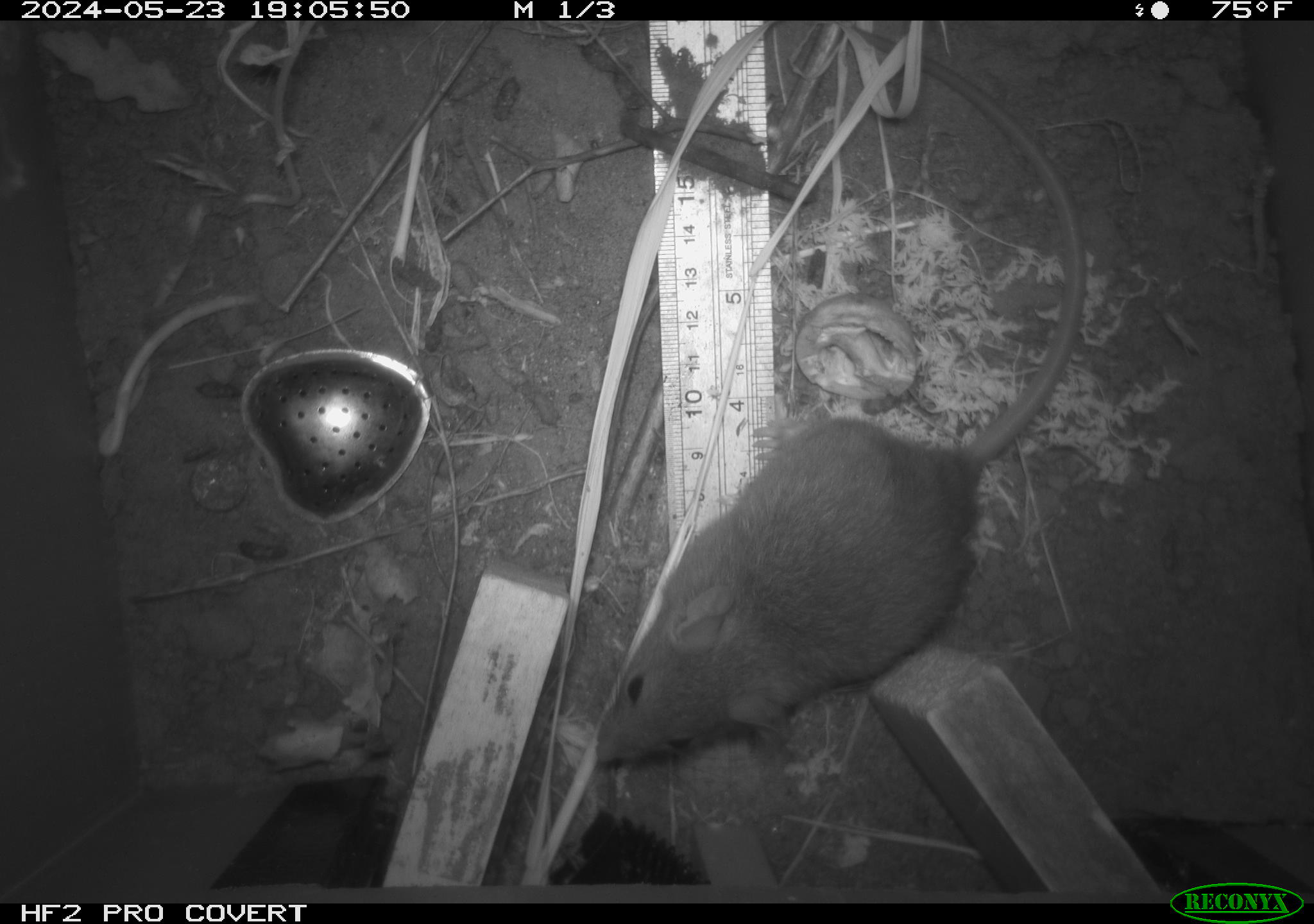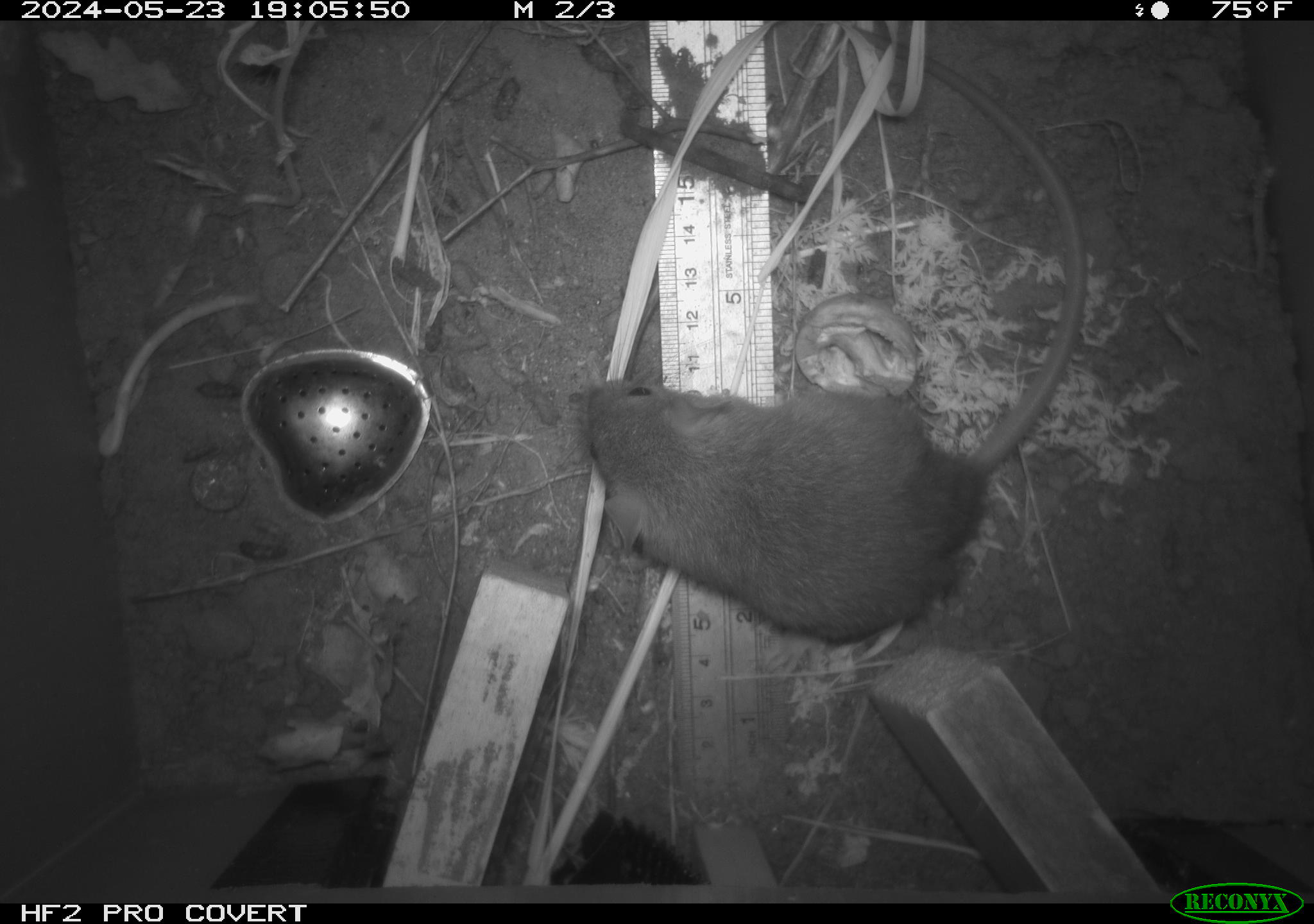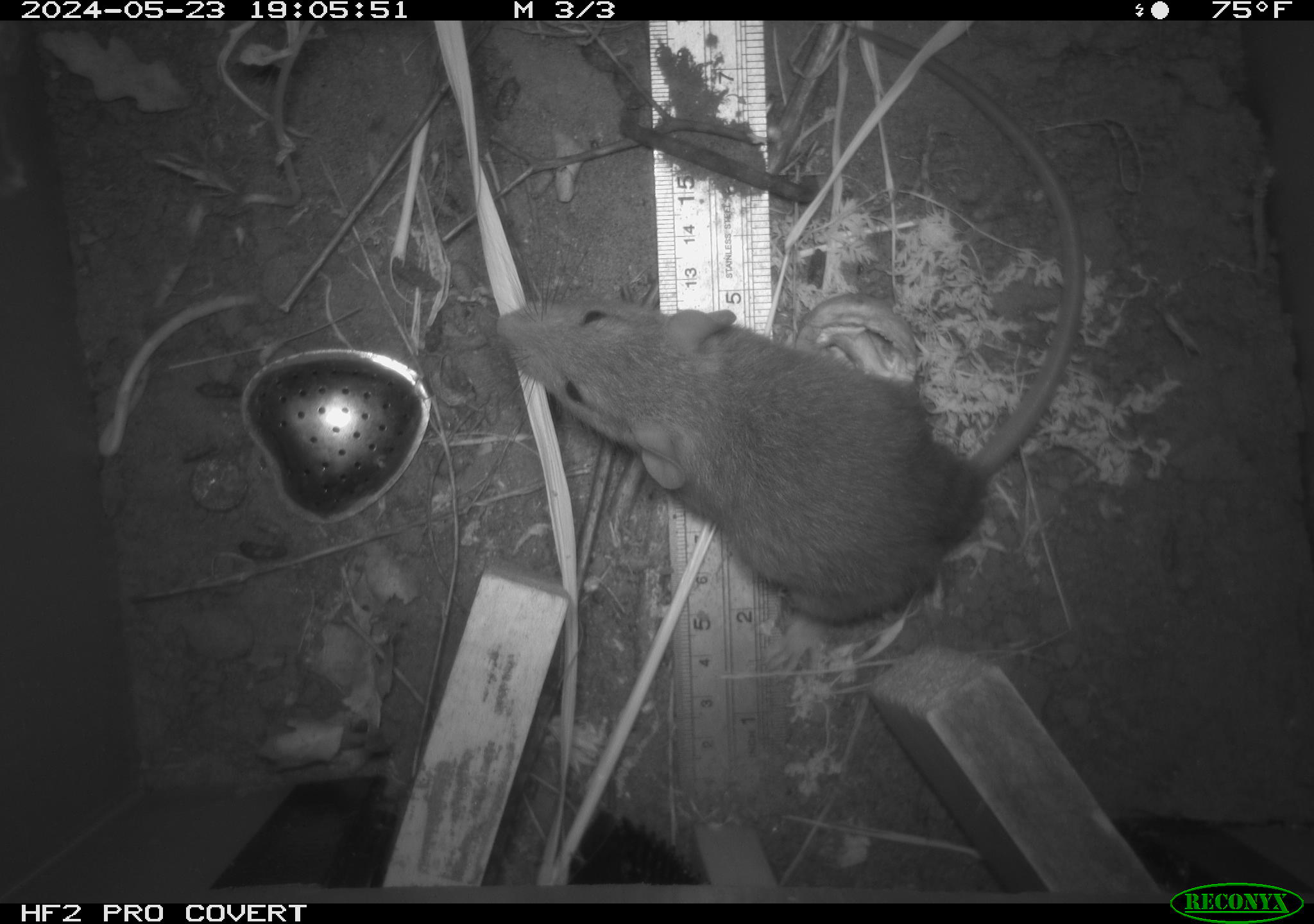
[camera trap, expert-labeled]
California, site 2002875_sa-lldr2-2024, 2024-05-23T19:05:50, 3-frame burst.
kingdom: Animalia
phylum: Chordata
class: Mammalia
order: Rodentia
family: Muridae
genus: Rattus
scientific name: Rattus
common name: rat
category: rattus species